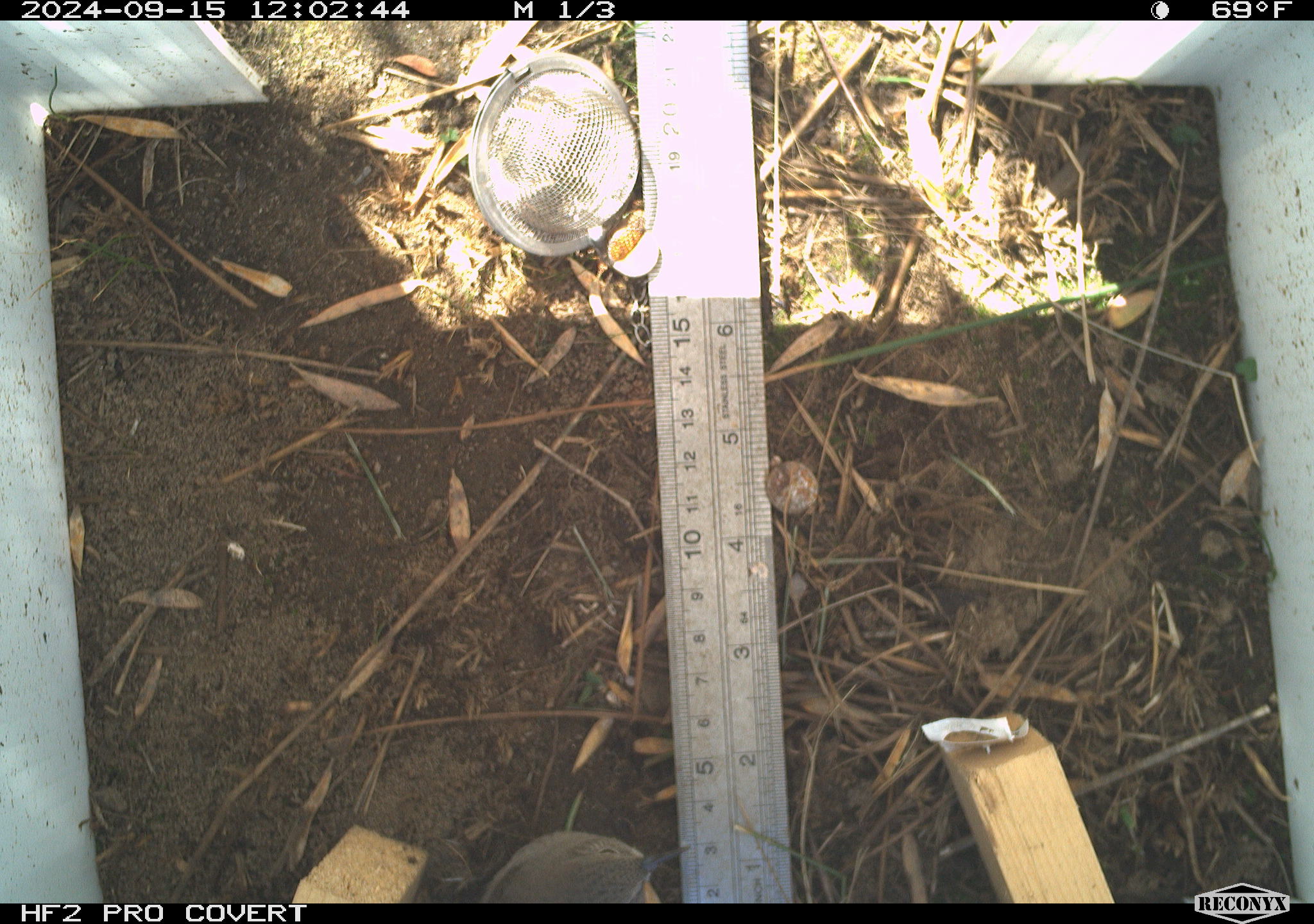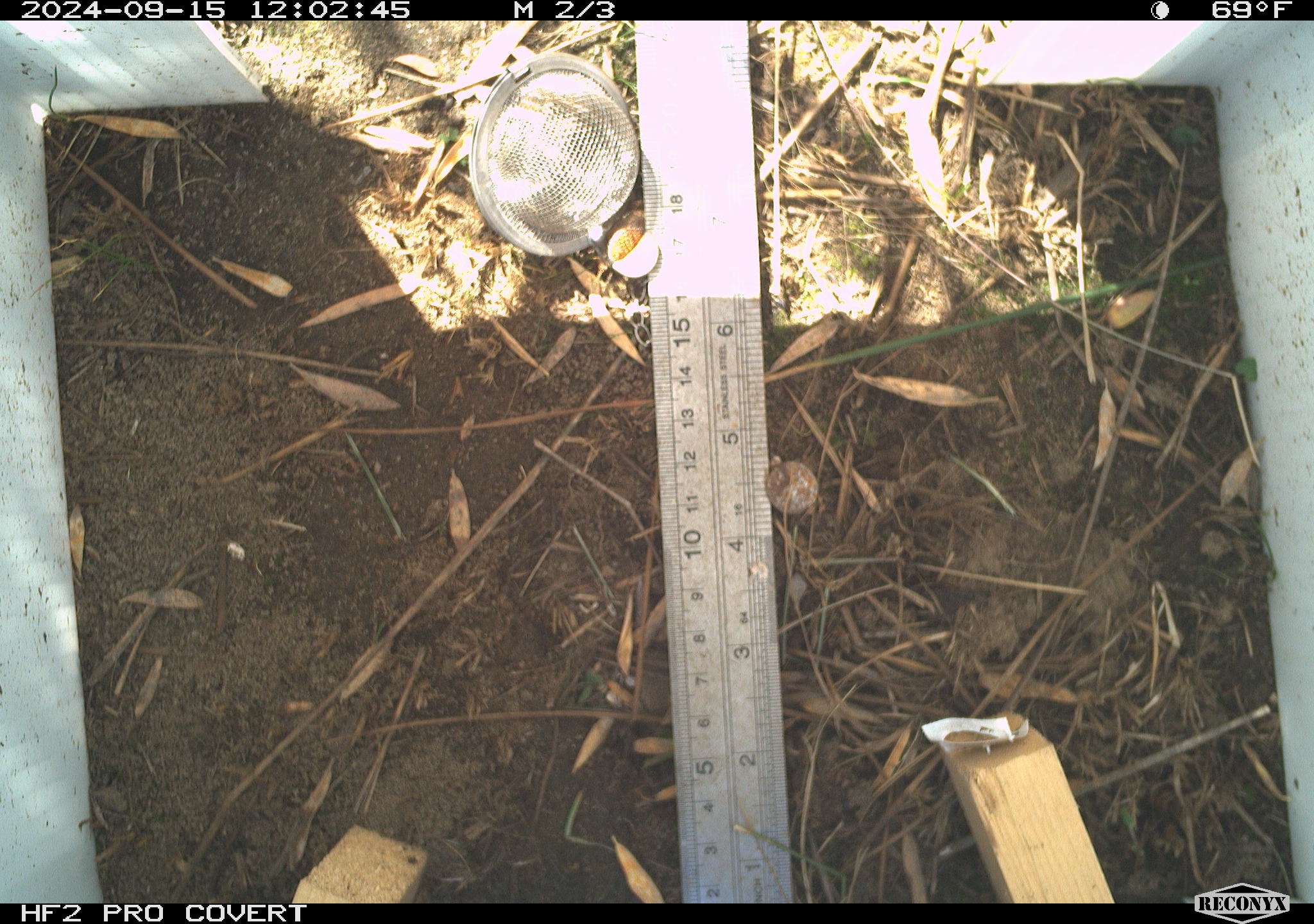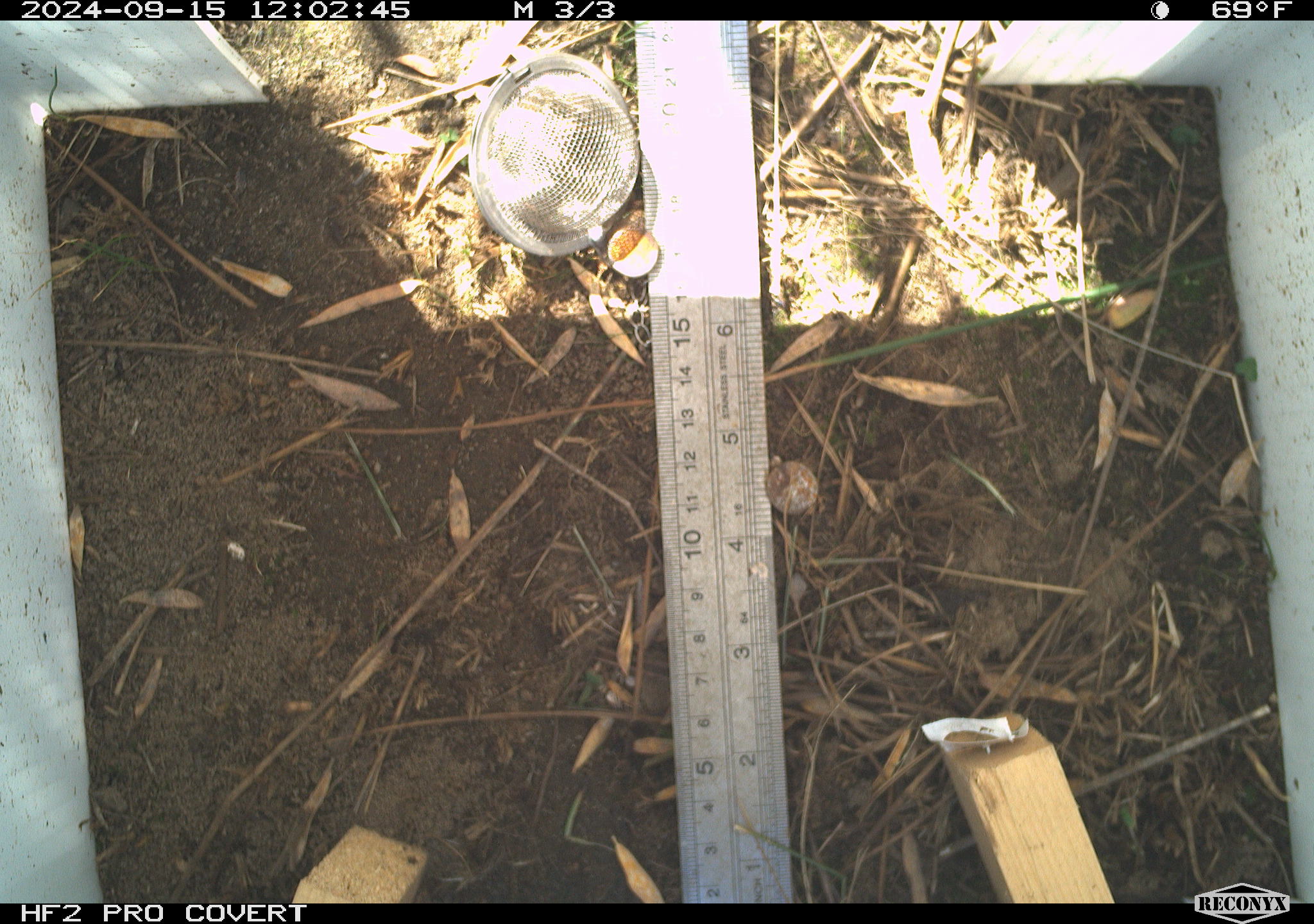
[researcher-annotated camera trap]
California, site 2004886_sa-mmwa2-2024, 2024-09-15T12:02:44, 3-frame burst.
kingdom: Animalia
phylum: Chordata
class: Aves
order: Passeriformes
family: Troglodytidae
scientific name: Troglodytidae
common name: wren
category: troglodytidae family